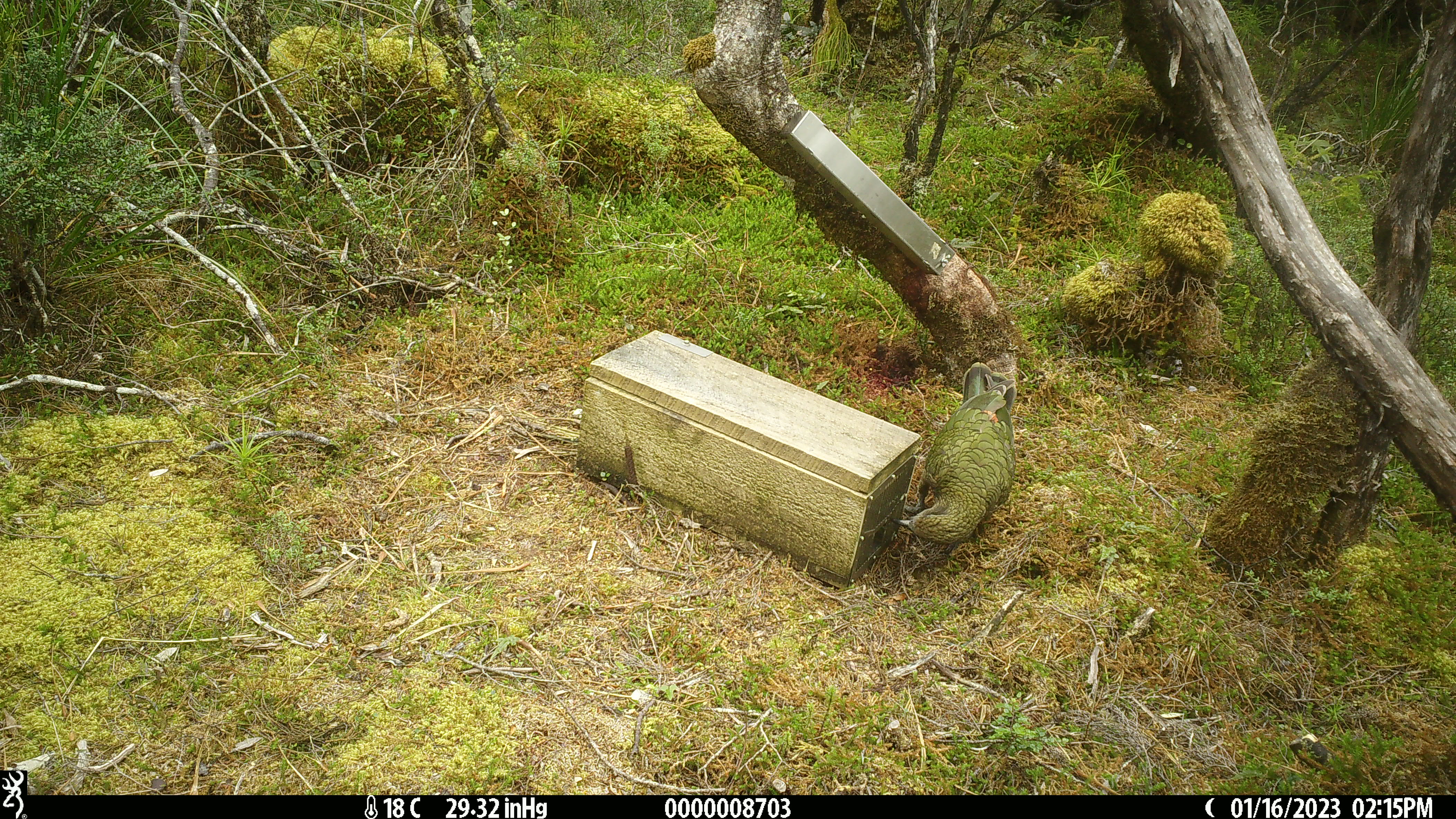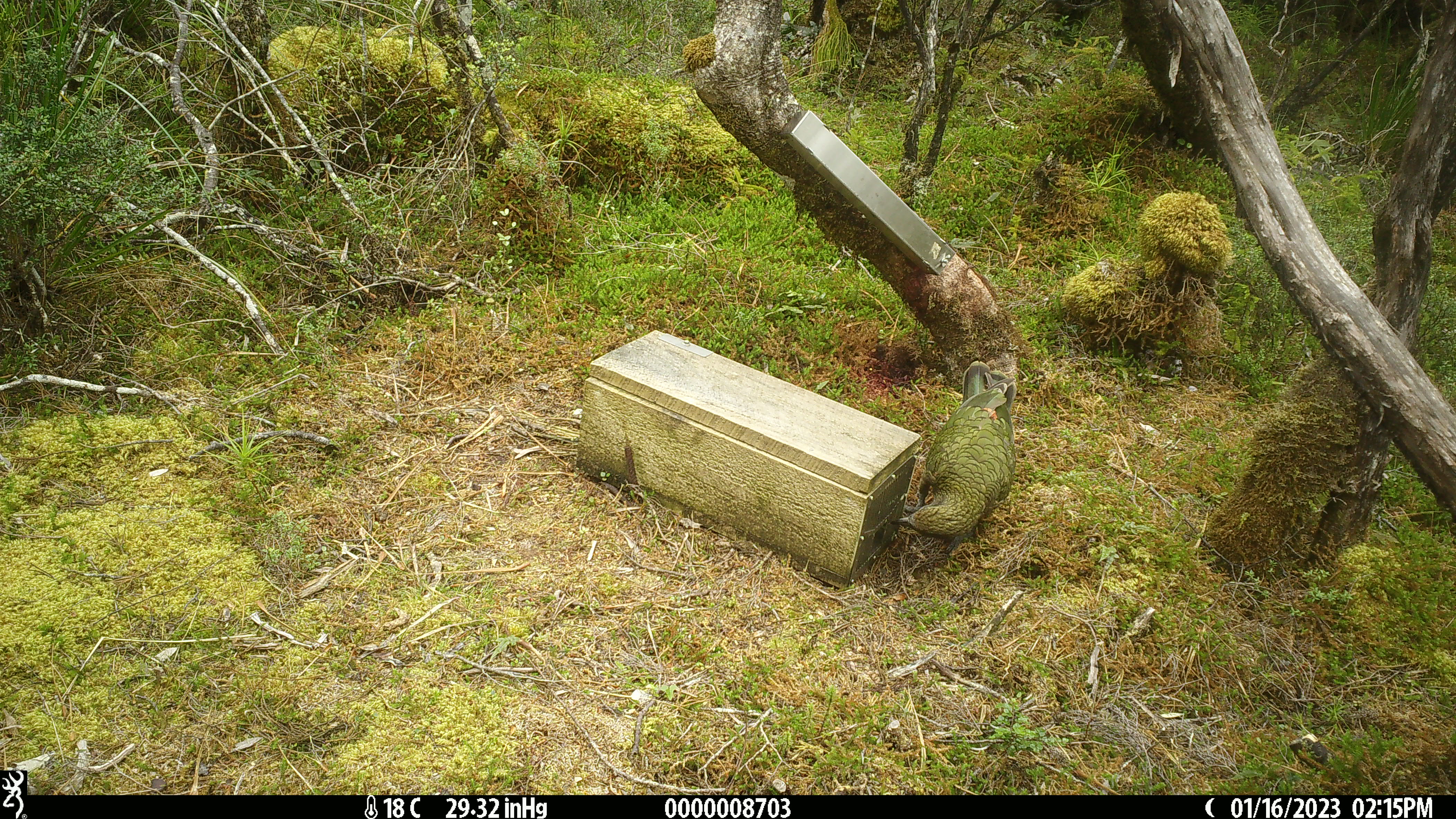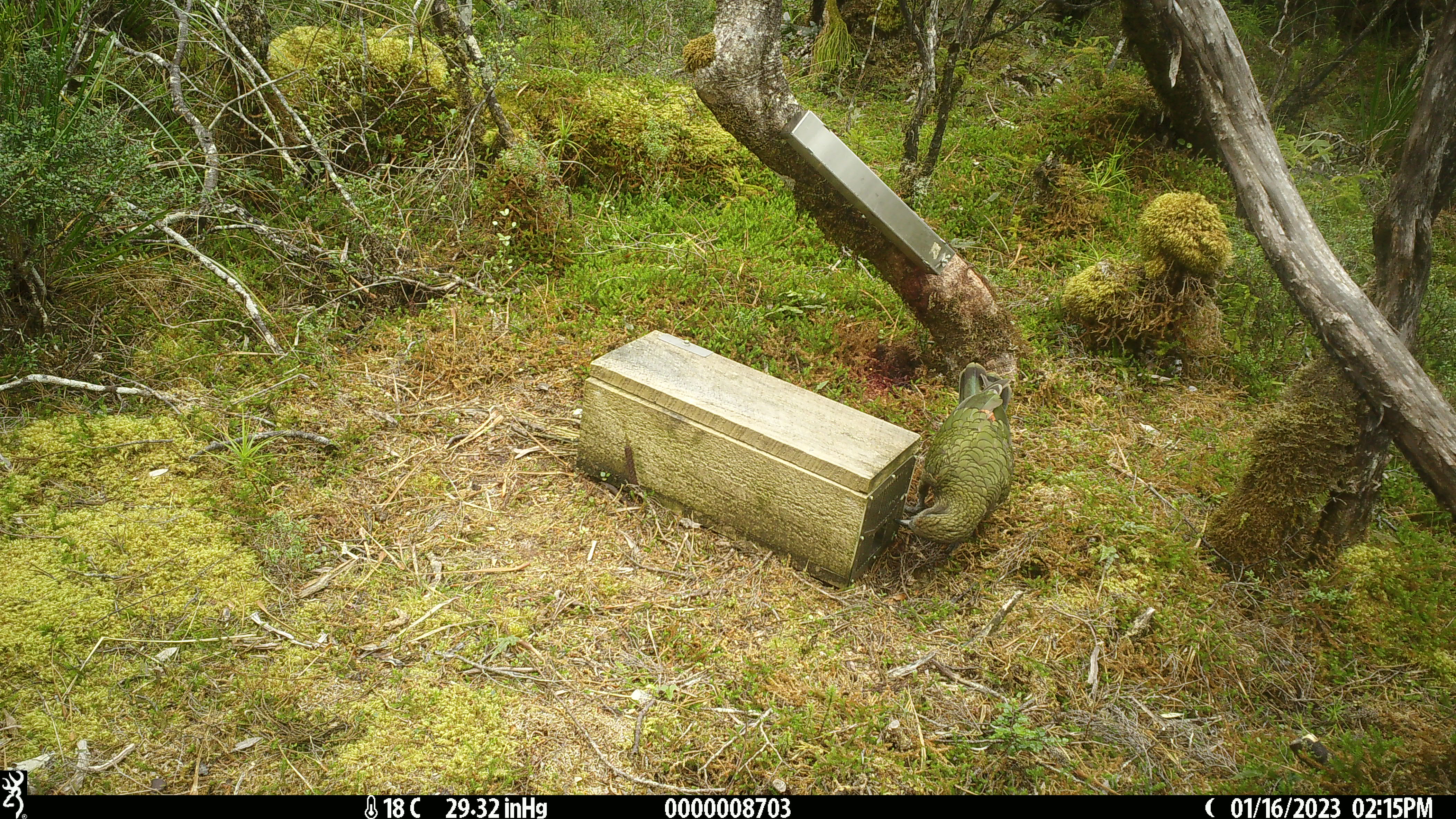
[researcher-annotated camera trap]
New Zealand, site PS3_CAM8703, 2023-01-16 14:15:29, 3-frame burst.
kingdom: Animalia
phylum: Chordata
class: Aves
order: Psittaciformes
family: Strigopidae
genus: Nestor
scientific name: Nestor notabilis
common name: kea